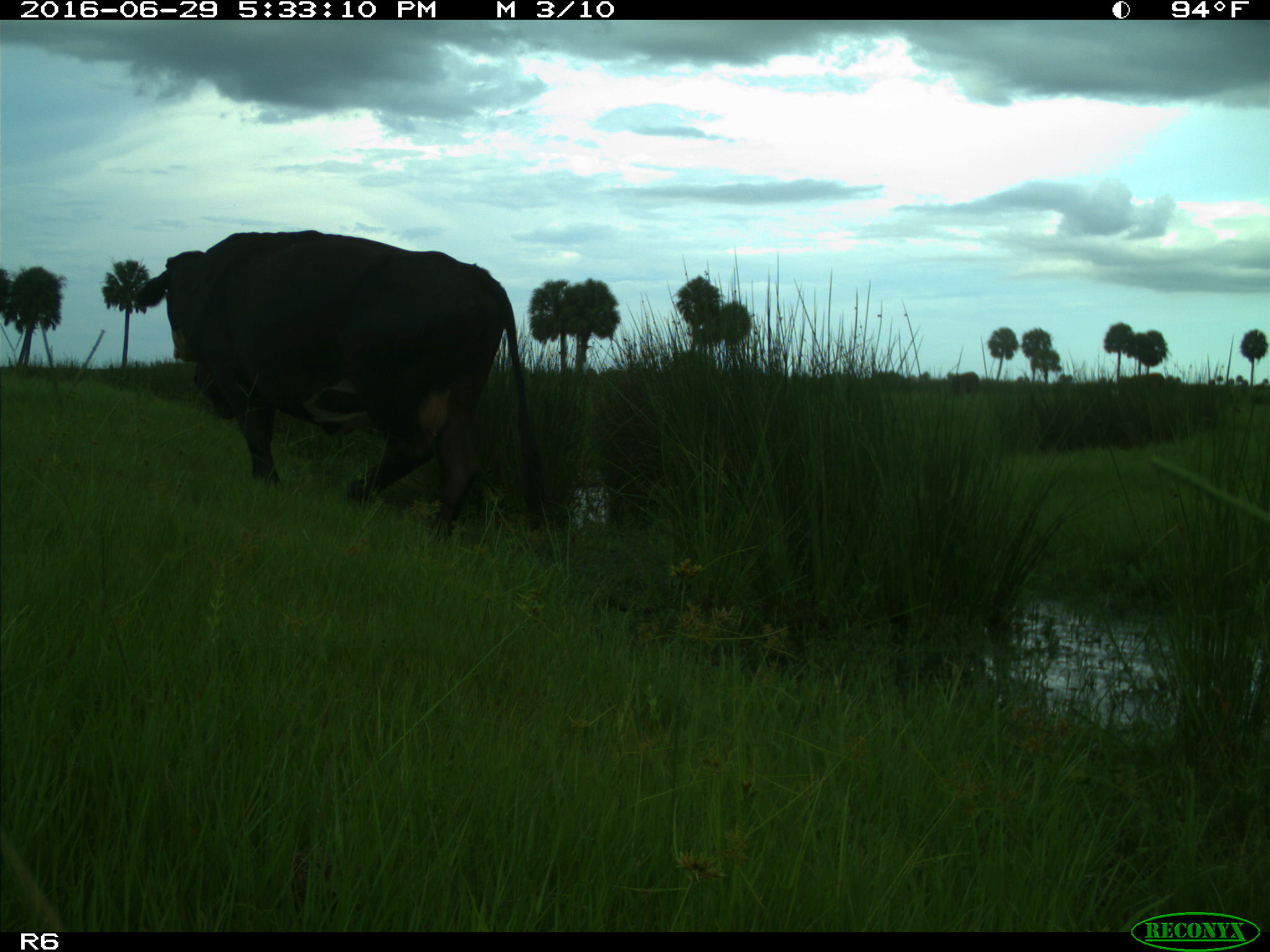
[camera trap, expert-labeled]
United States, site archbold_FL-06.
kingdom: Animalia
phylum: Chordata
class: Mammalia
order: Artiodactyla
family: Bovidae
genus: Bos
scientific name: Bos taurus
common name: domestic cow